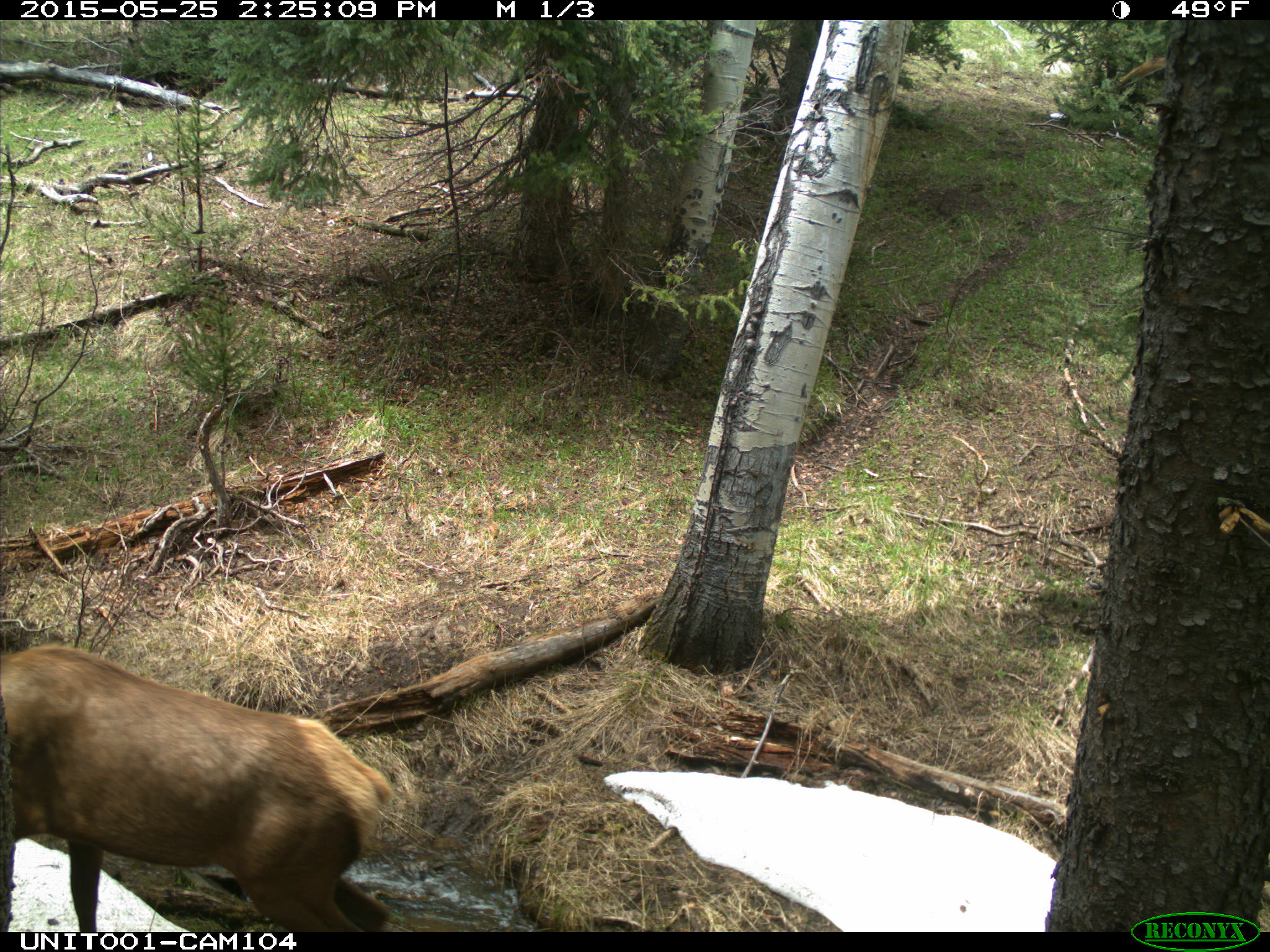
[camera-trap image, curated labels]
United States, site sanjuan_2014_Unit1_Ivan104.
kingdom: Animalia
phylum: Chordata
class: Mammalia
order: Artiodactyla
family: Cervidae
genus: Cervus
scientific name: Cervus elaphus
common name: red deer